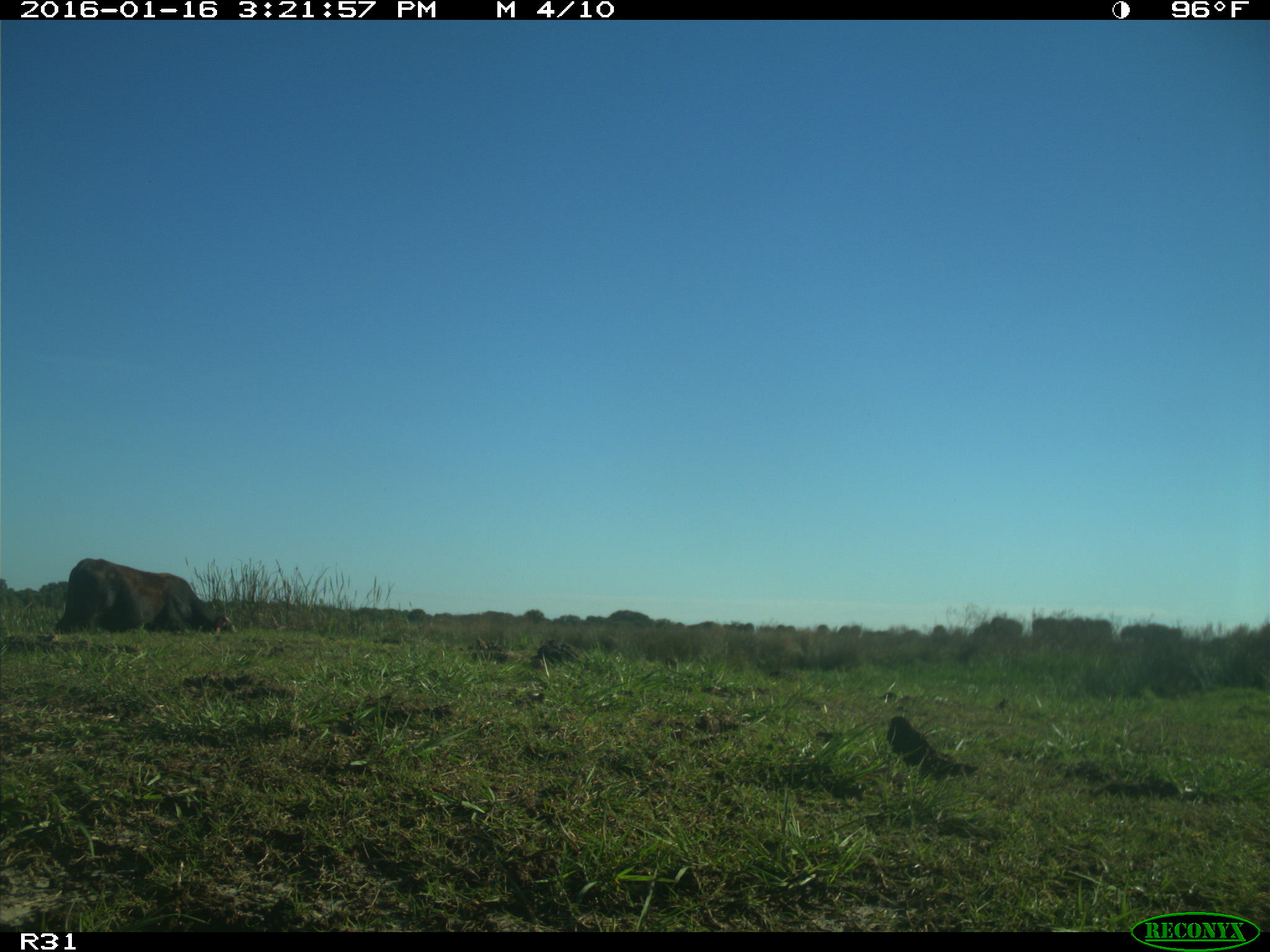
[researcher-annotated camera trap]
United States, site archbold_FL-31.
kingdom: Animalia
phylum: Chordata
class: Mammalia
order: Artiodactyla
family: Bovidae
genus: Bos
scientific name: Bos taurus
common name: domestic cow